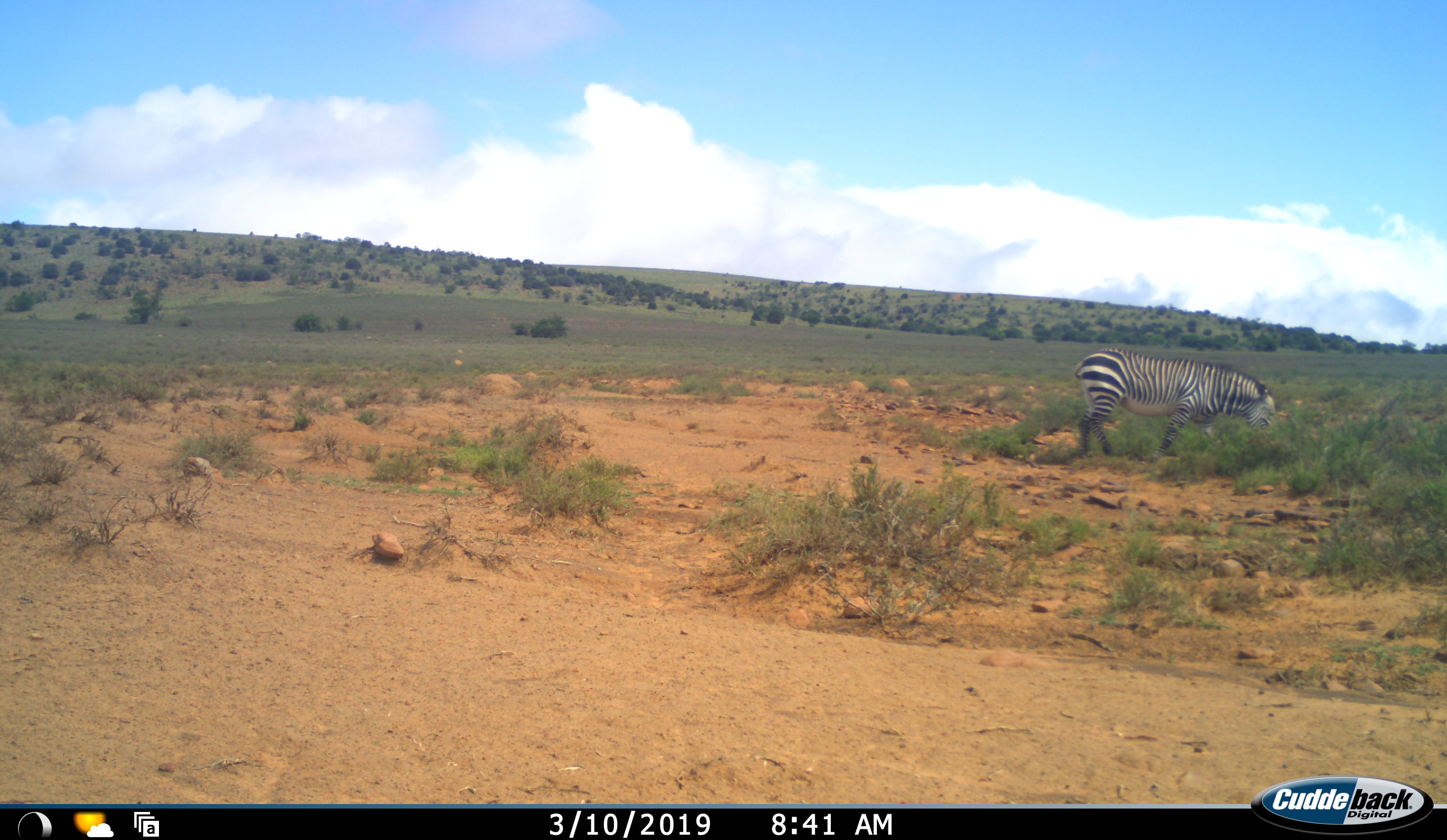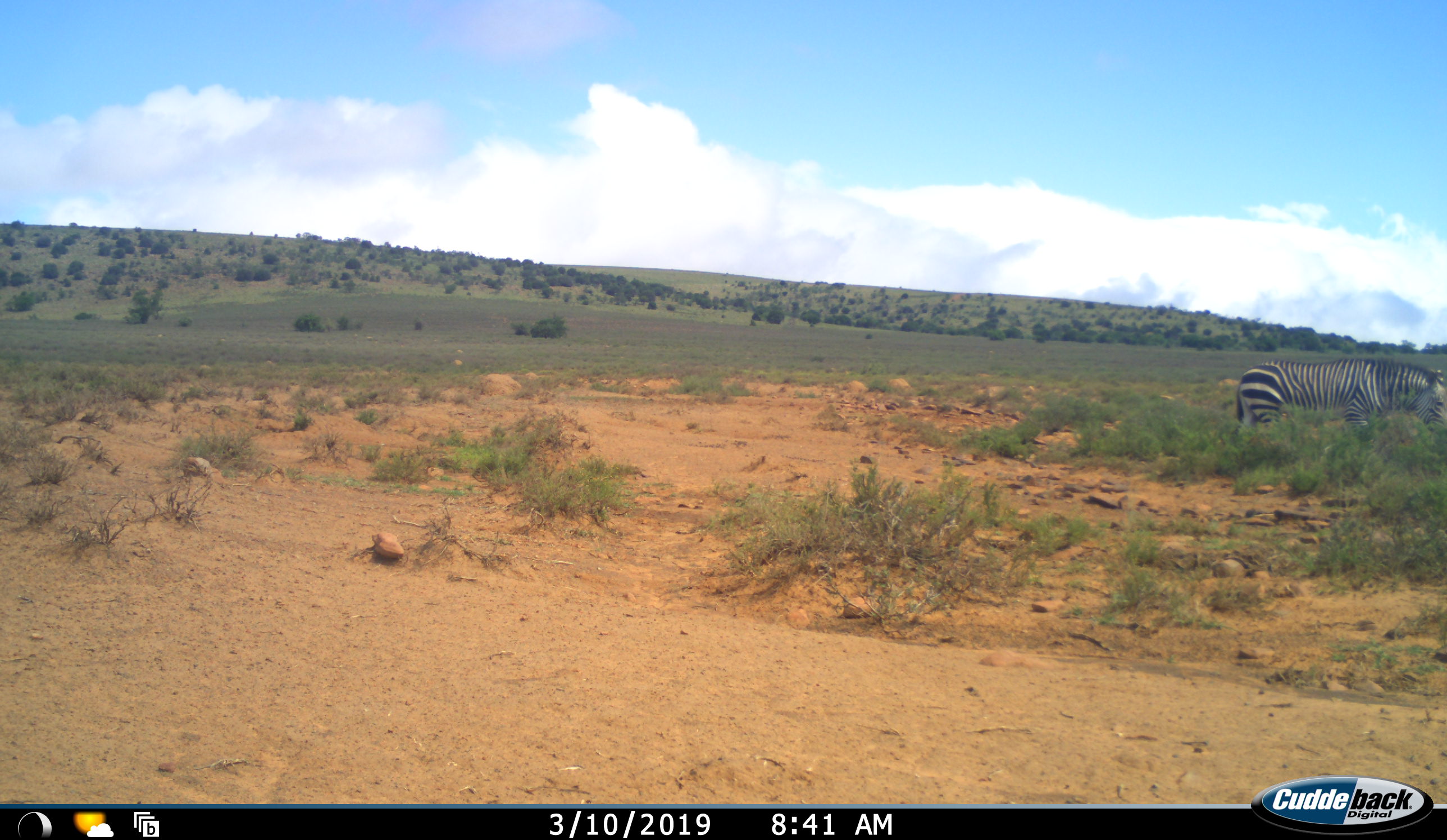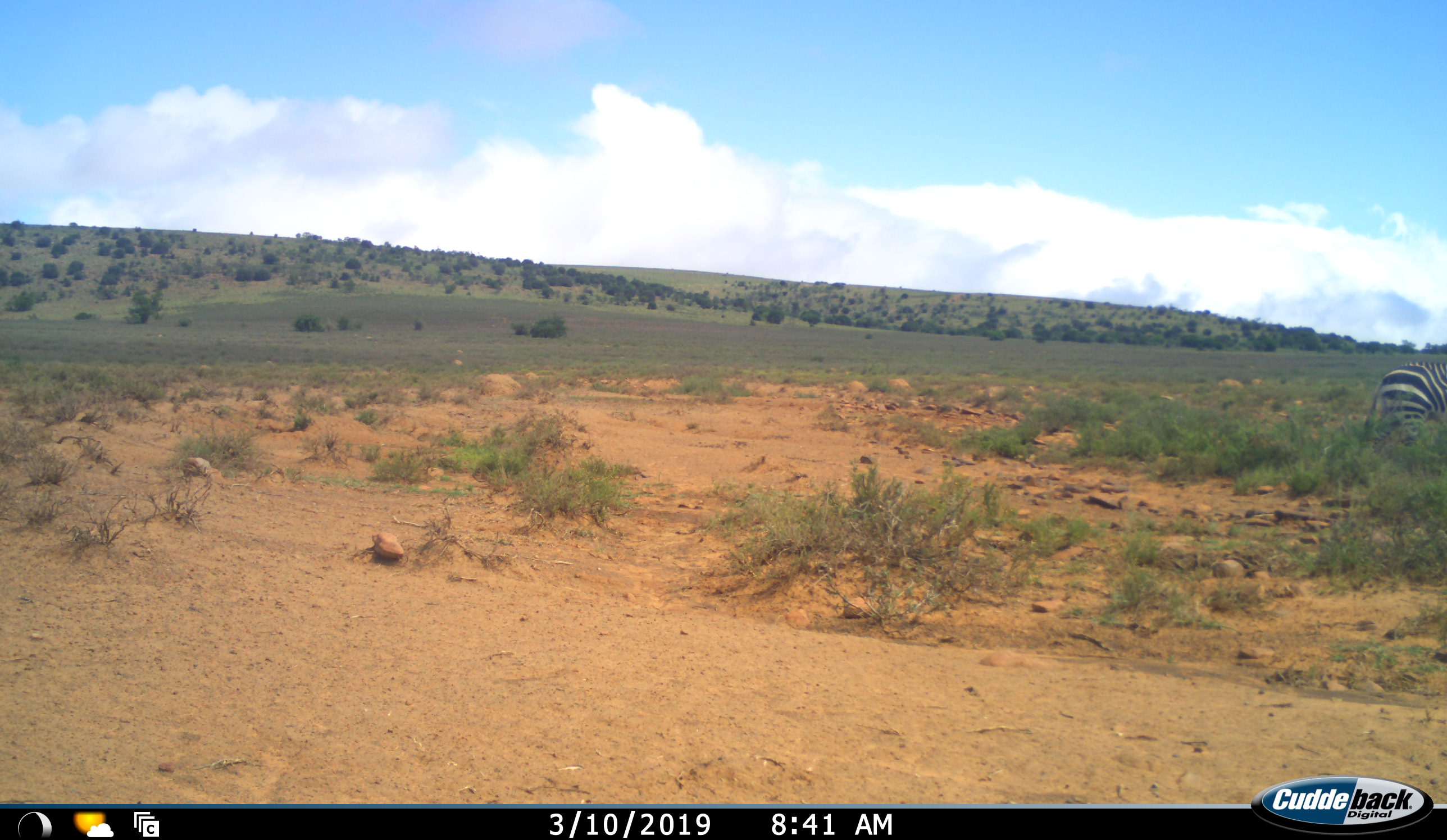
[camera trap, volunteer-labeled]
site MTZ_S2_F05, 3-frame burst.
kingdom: Animalia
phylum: Chordata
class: Mammalia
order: Perissodactyla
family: Equidae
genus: Equus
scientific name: Equus zebra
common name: mountain zebra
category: zebramountain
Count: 1.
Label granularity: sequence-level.